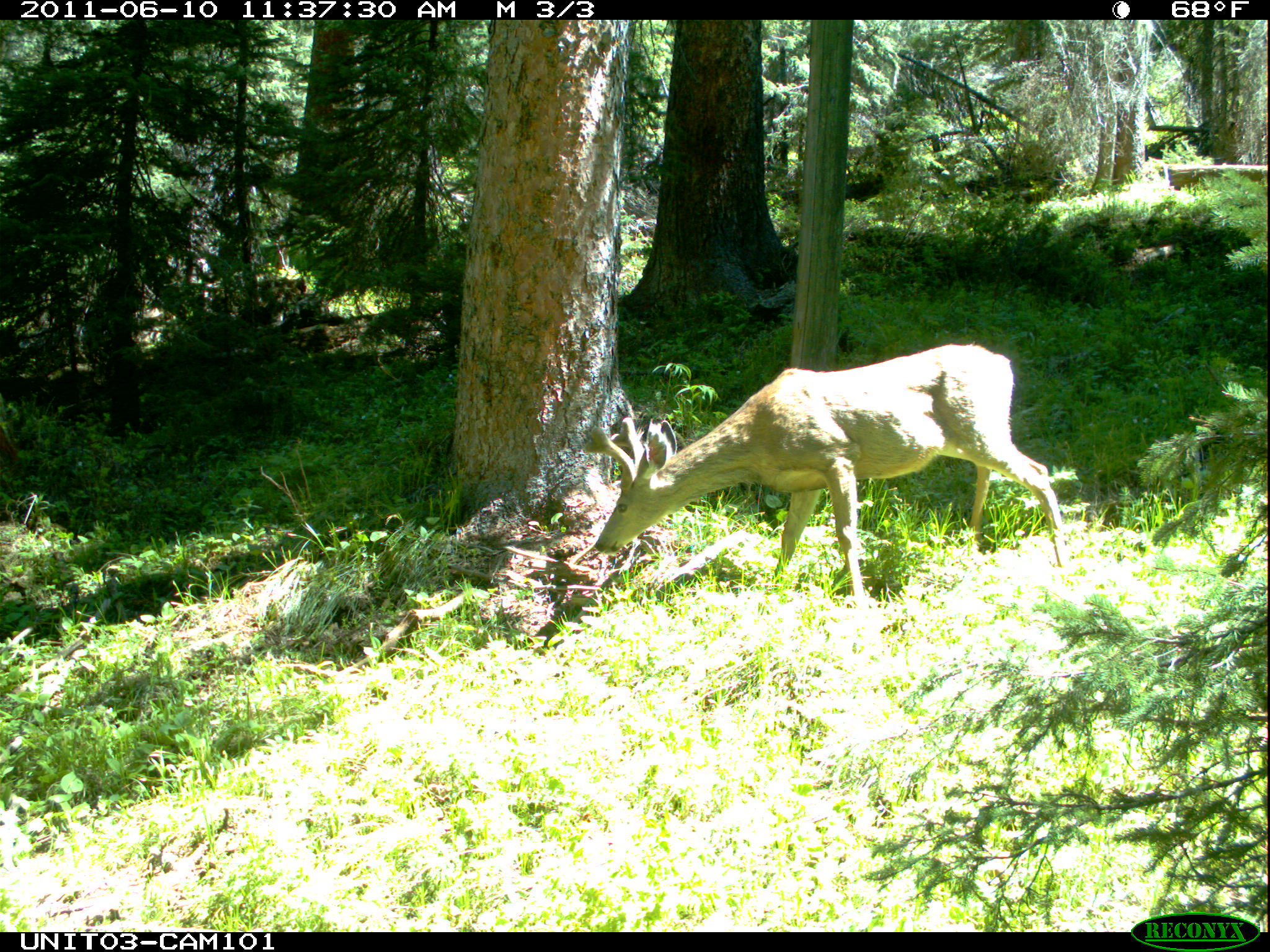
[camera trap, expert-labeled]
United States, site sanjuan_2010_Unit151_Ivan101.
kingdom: Animalia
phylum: Chordata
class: Mammalia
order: Artiodactyla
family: Cervidae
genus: Odocoileus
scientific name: Odocoileus hemionus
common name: mule deer